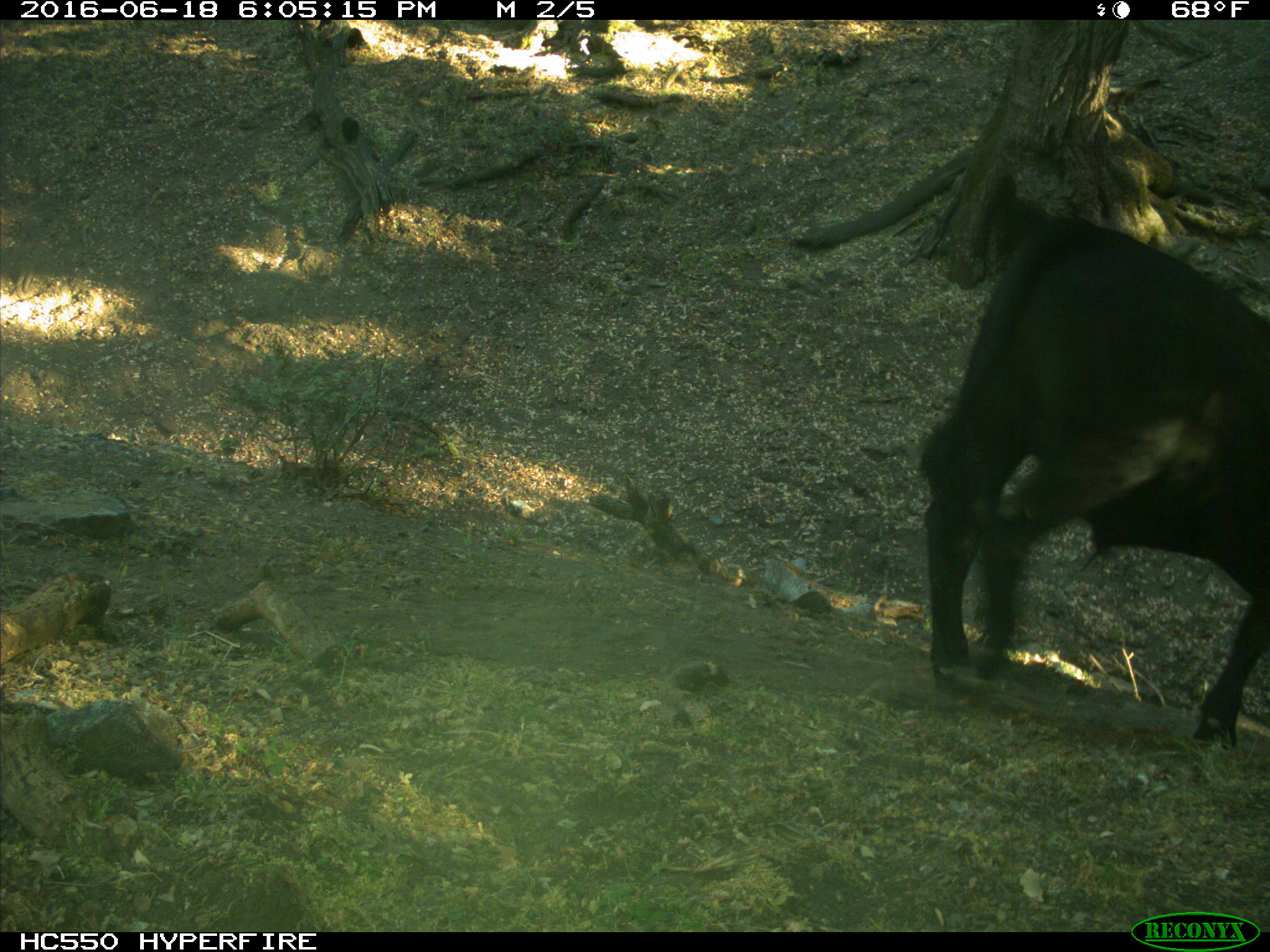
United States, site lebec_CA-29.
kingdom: Animalia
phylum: Chordata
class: Mammalia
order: Artiodactyla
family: Bovidae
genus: Bos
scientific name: Bos taurus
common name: domestic cow